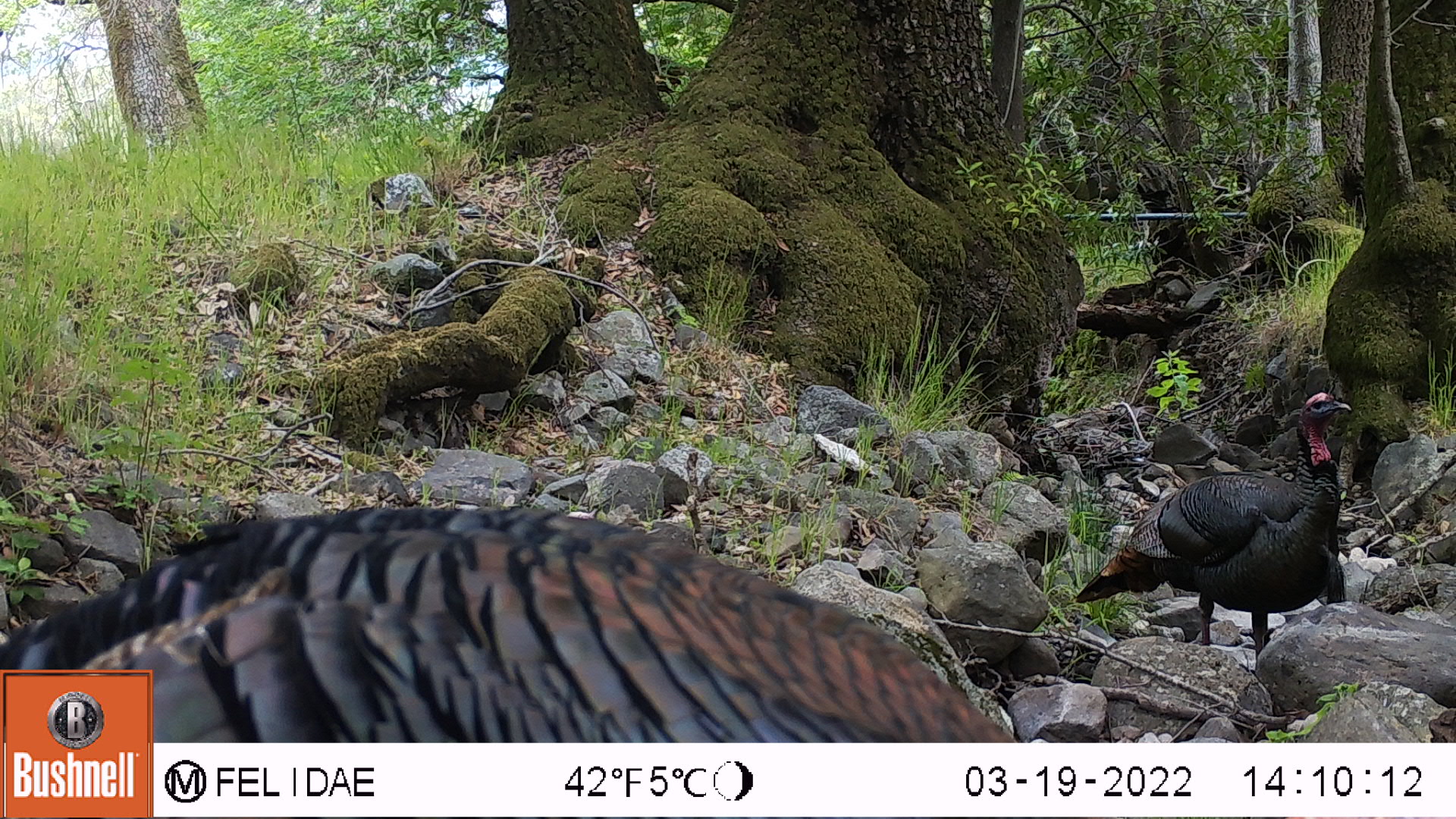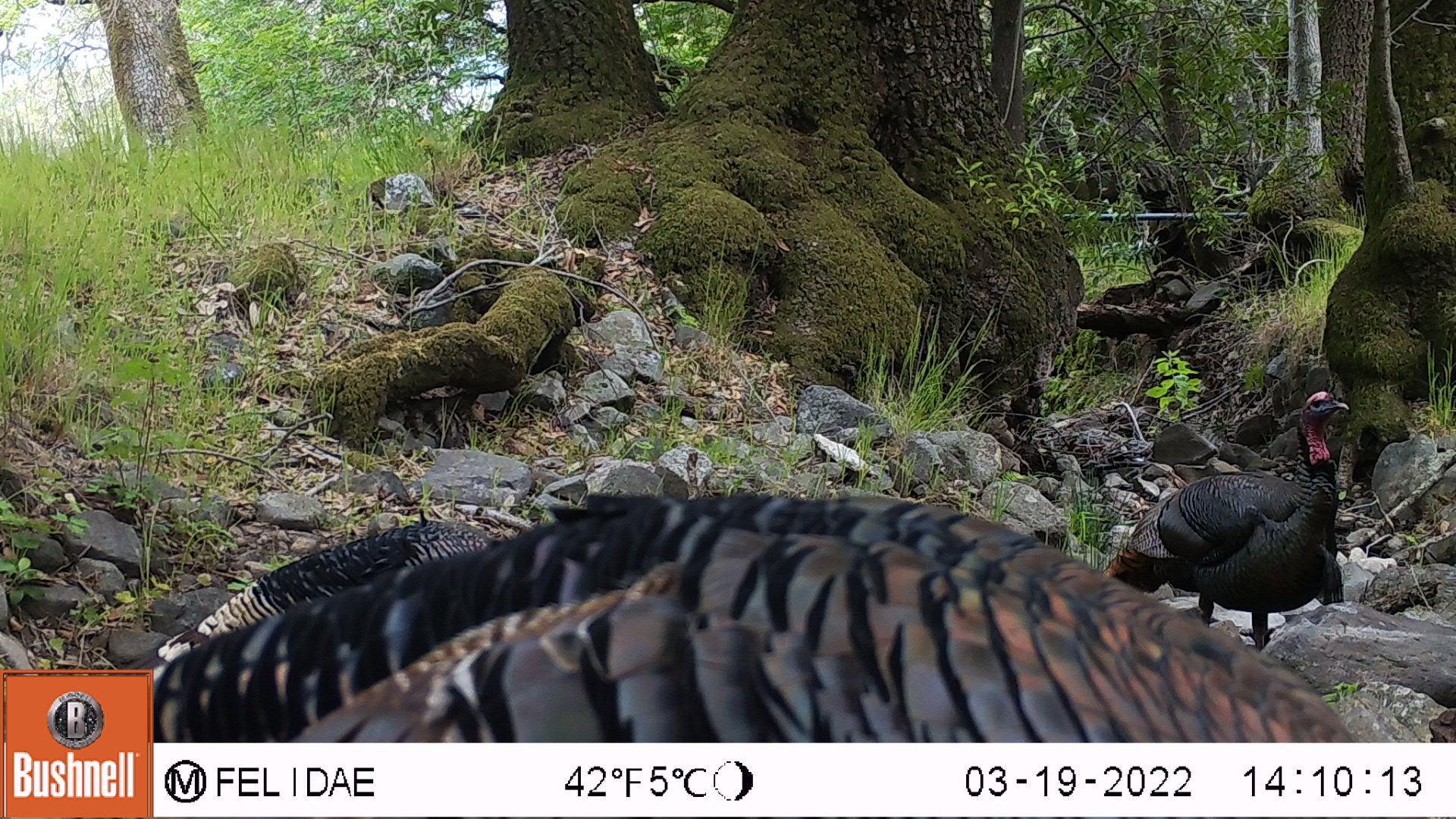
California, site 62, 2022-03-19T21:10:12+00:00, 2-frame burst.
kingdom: Animalia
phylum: Chordata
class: Aves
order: Galliformes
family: Phasianidae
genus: Meleagris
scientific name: Meleagris gallopavo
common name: turkey